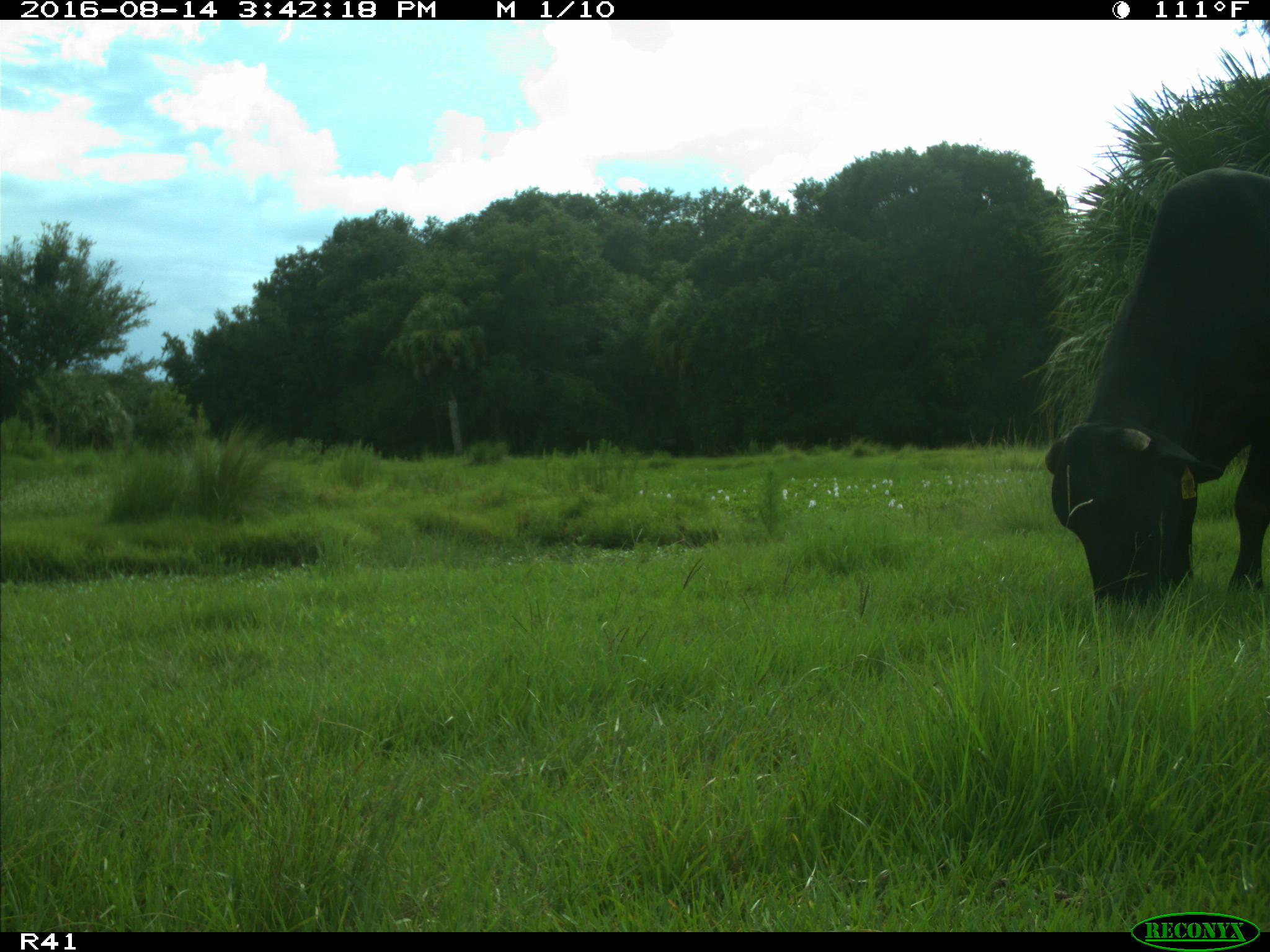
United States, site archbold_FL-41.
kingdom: Animalia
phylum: Chordata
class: Mammalia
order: Artiodactyla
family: Bovidae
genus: Bos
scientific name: Bos taurus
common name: domestic cow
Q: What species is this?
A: Bos taurus (domestic cow).